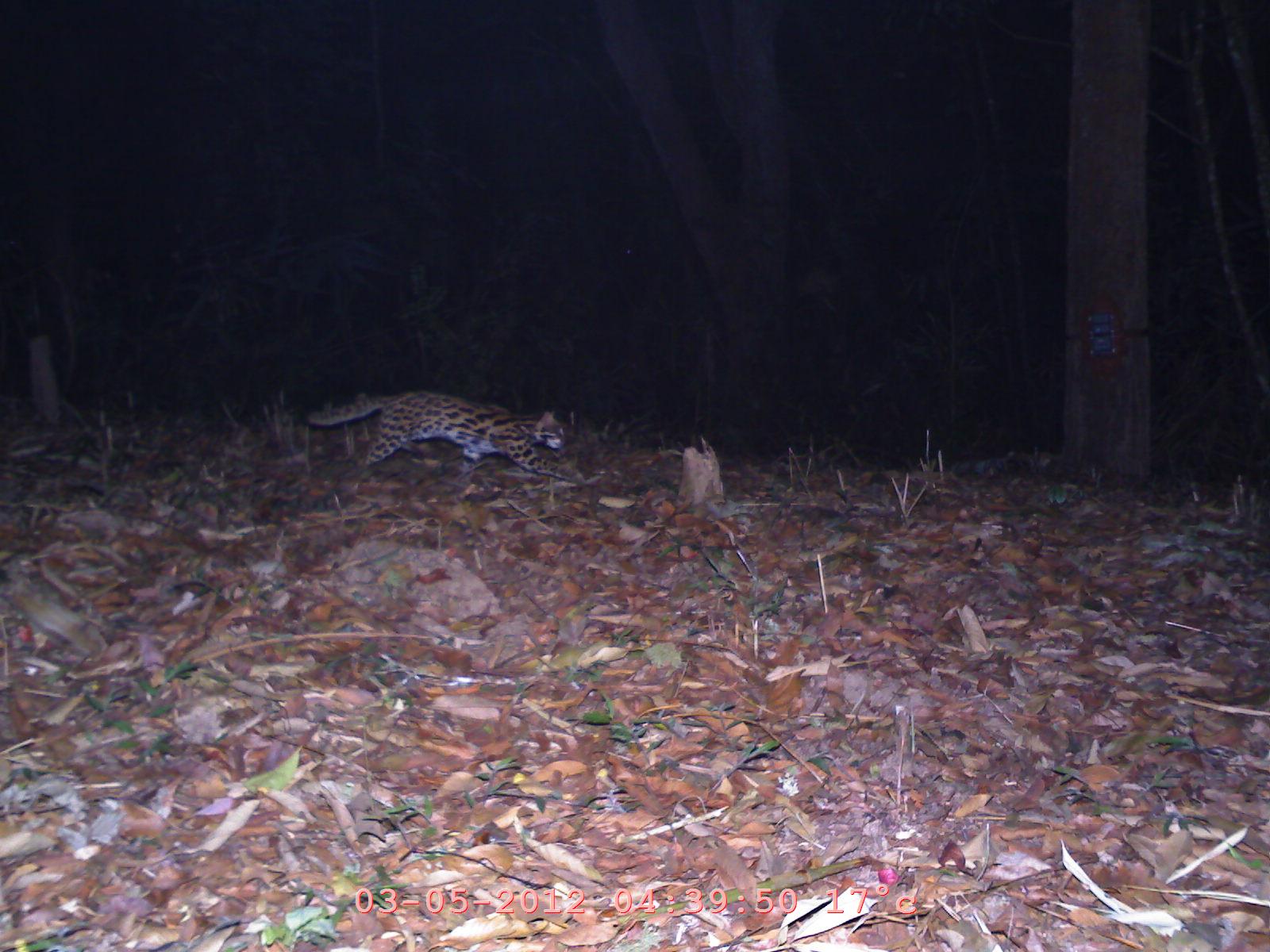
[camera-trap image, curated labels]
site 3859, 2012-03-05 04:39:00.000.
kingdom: Animalia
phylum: Chordata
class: Mammalia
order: Carnivora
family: Felidae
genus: Prionailurus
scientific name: Prionailurus bengalensis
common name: mainland leopard cat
Prionailurus bengalensis (mainland leopard cat), count 1.